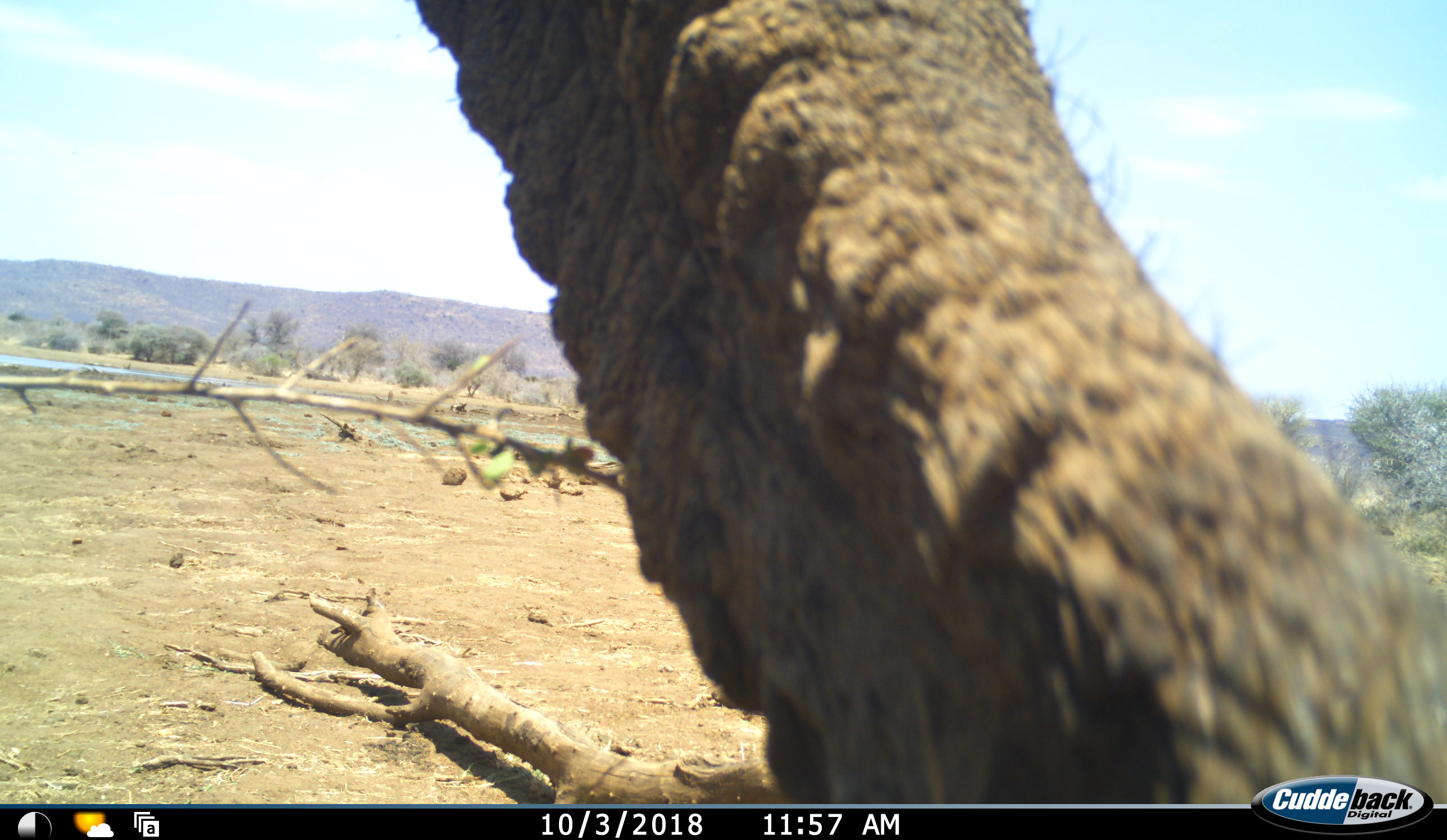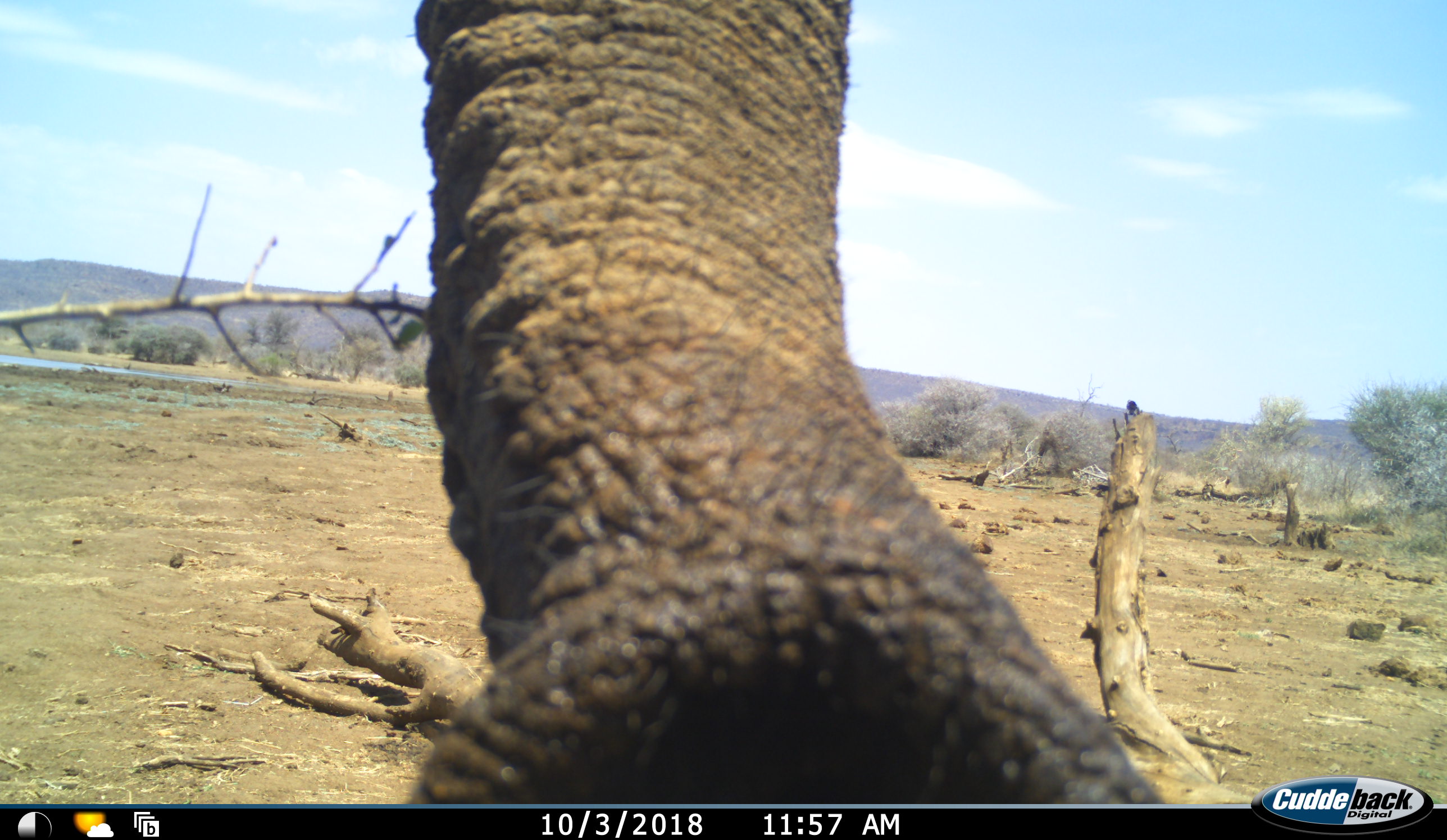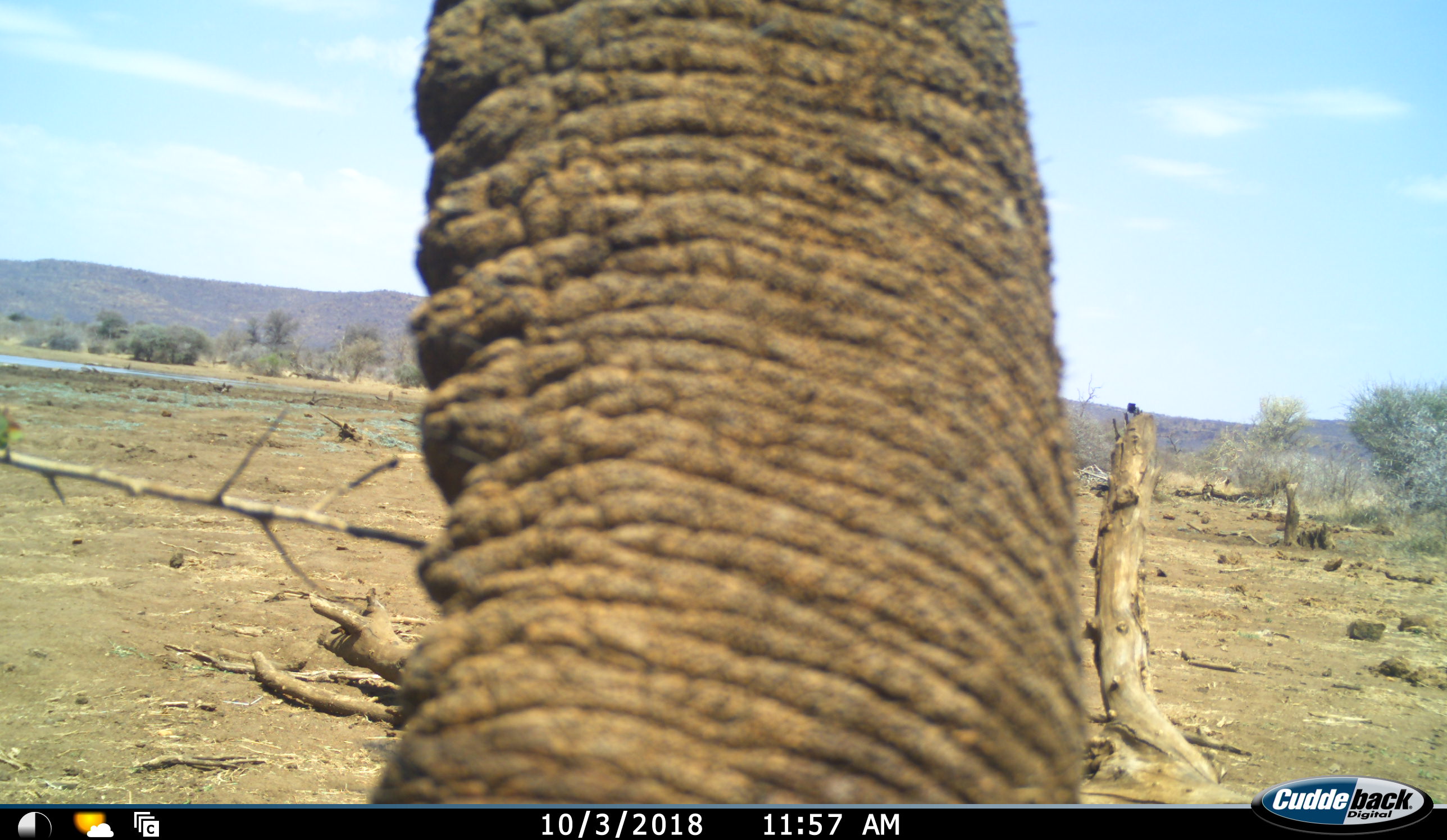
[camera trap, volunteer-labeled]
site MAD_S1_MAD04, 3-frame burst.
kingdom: Animalia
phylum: Chordata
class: Mammalia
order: Proboscidea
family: Elephantidae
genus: Loxodonta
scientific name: Loxodonta africana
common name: african bush elephant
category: elephant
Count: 1.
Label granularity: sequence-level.